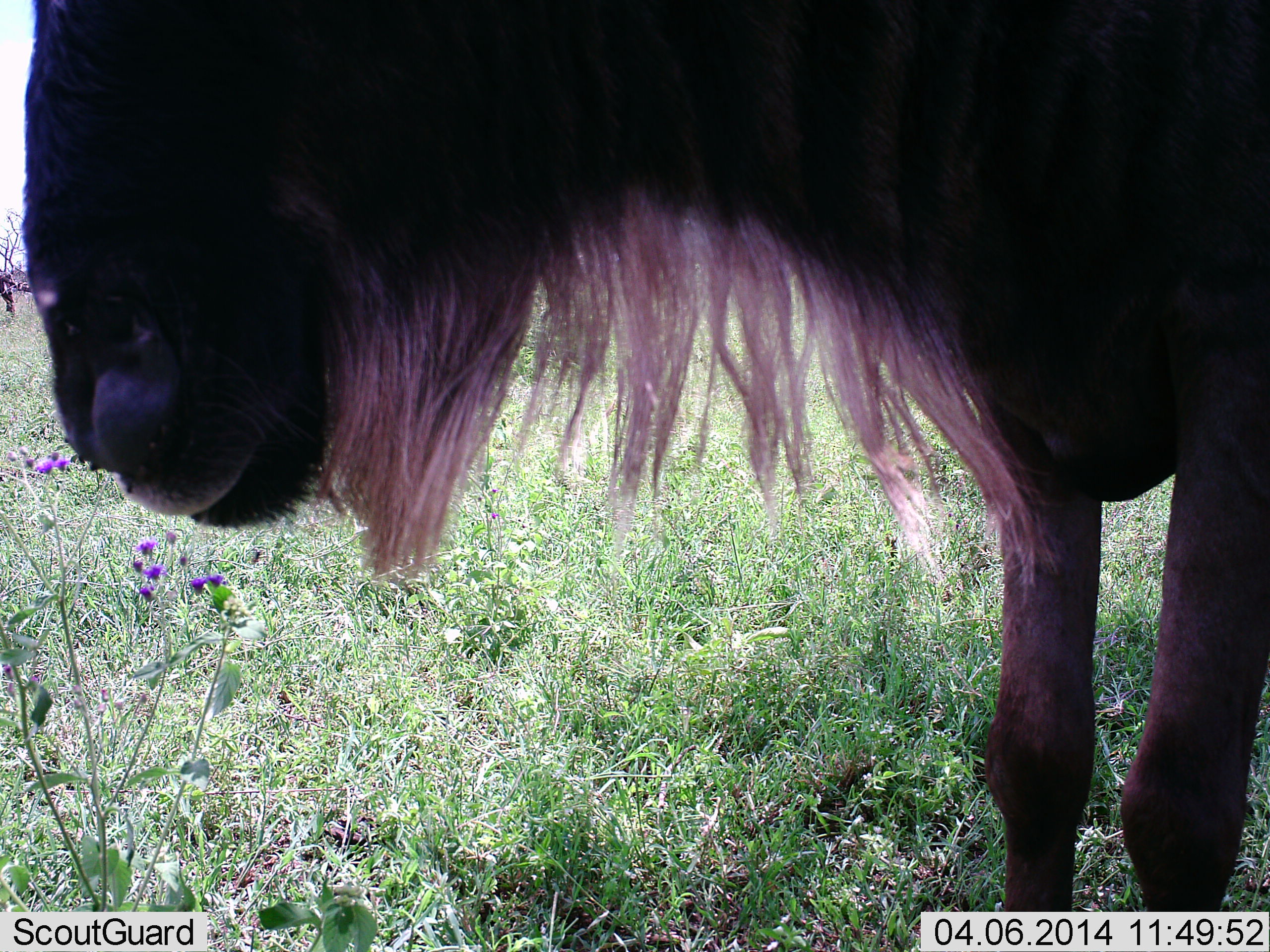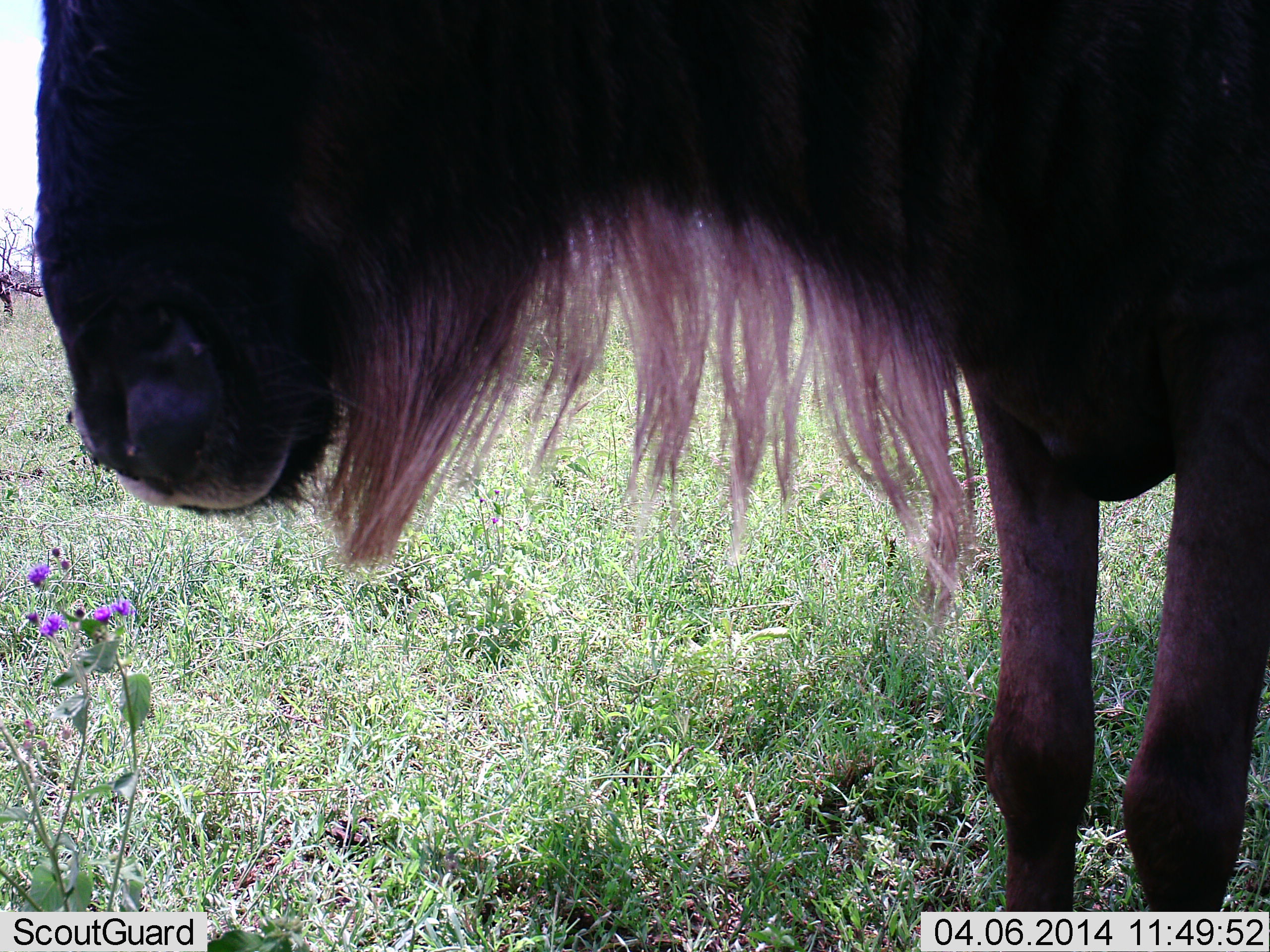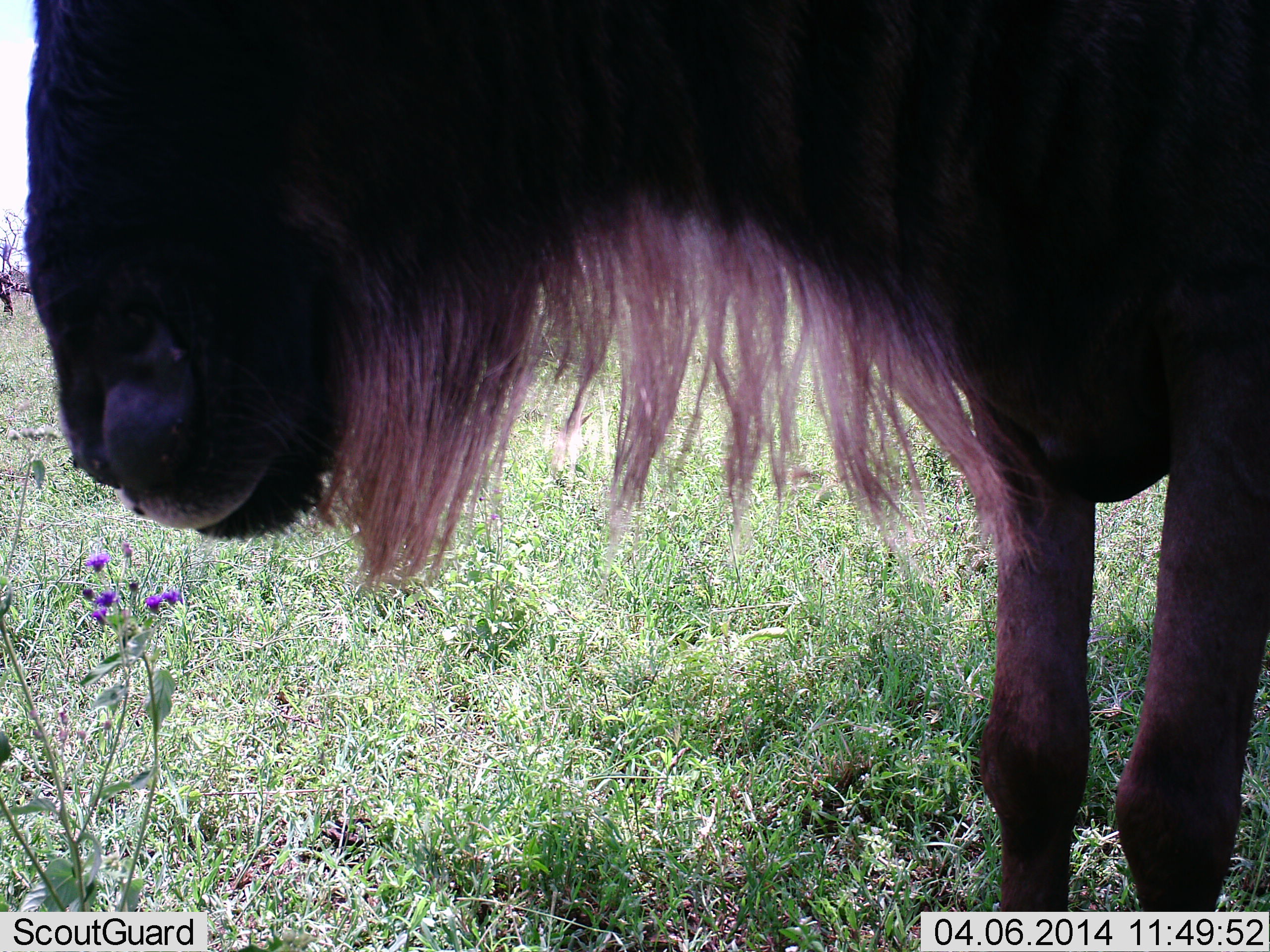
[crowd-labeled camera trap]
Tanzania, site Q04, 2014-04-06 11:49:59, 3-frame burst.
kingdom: Animalia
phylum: Chordata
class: Mammalia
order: Artiodactyla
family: Bovidae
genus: Connochaetes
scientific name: Connochaetes taurinus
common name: blue wildebeest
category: wildebeest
Wildebeest (blue wildebeest) (Connochaetes taurinus), count 1. Behavior (volunteer vote fractions): standing 70%, resting 0%, moving 0%, interacting 0%. Young present (vote fraction): 0%. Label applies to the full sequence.